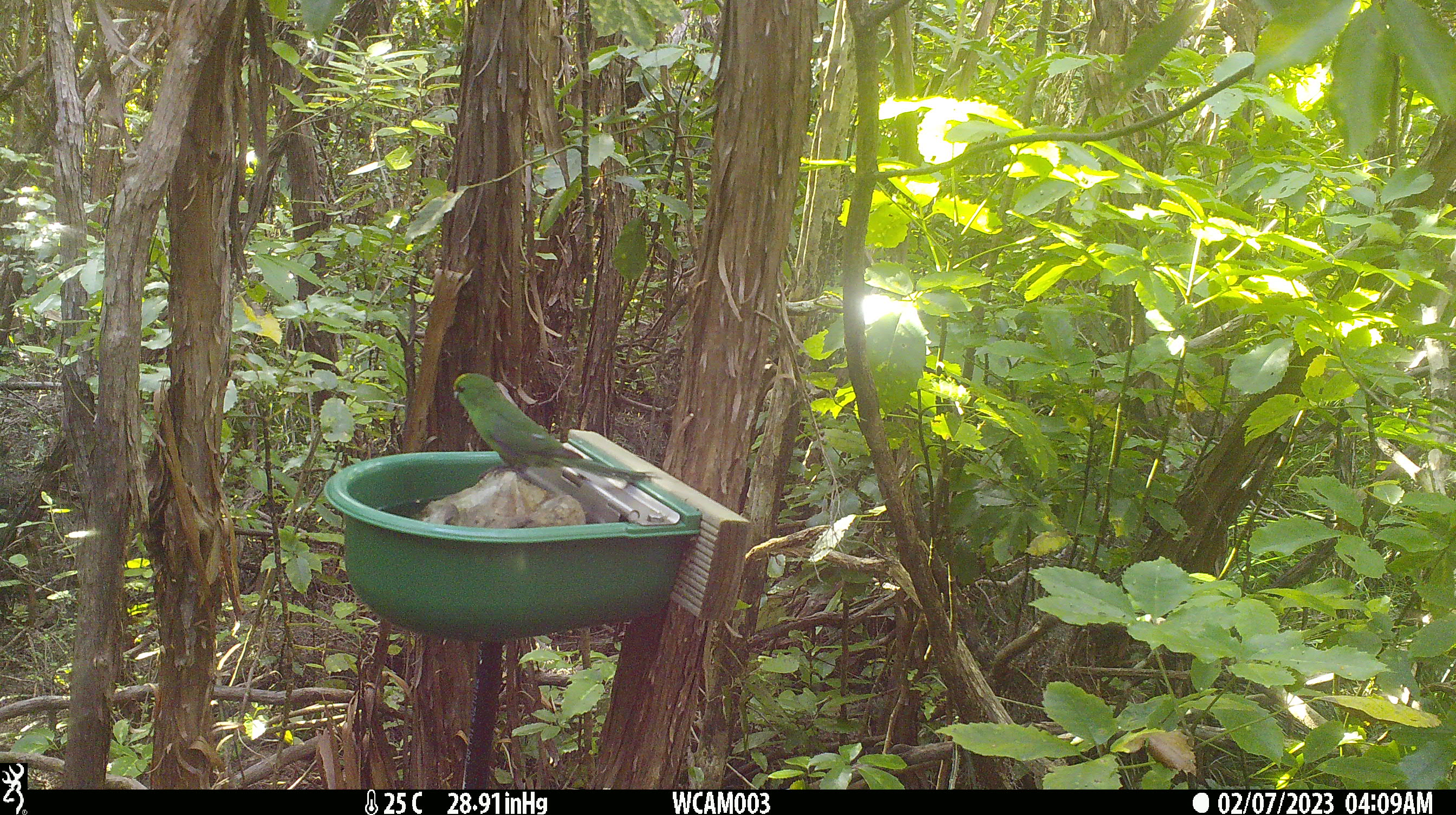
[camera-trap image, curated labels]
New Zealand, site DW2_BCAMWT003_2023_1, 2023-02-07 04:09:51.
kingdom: Animalia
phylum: Chordata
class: Aves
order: Psittaciformes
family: Psittaculidae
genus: Cyanoramphus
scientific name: Cyanoramphus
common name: parakeet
Parakeet (Cyanoramphus).